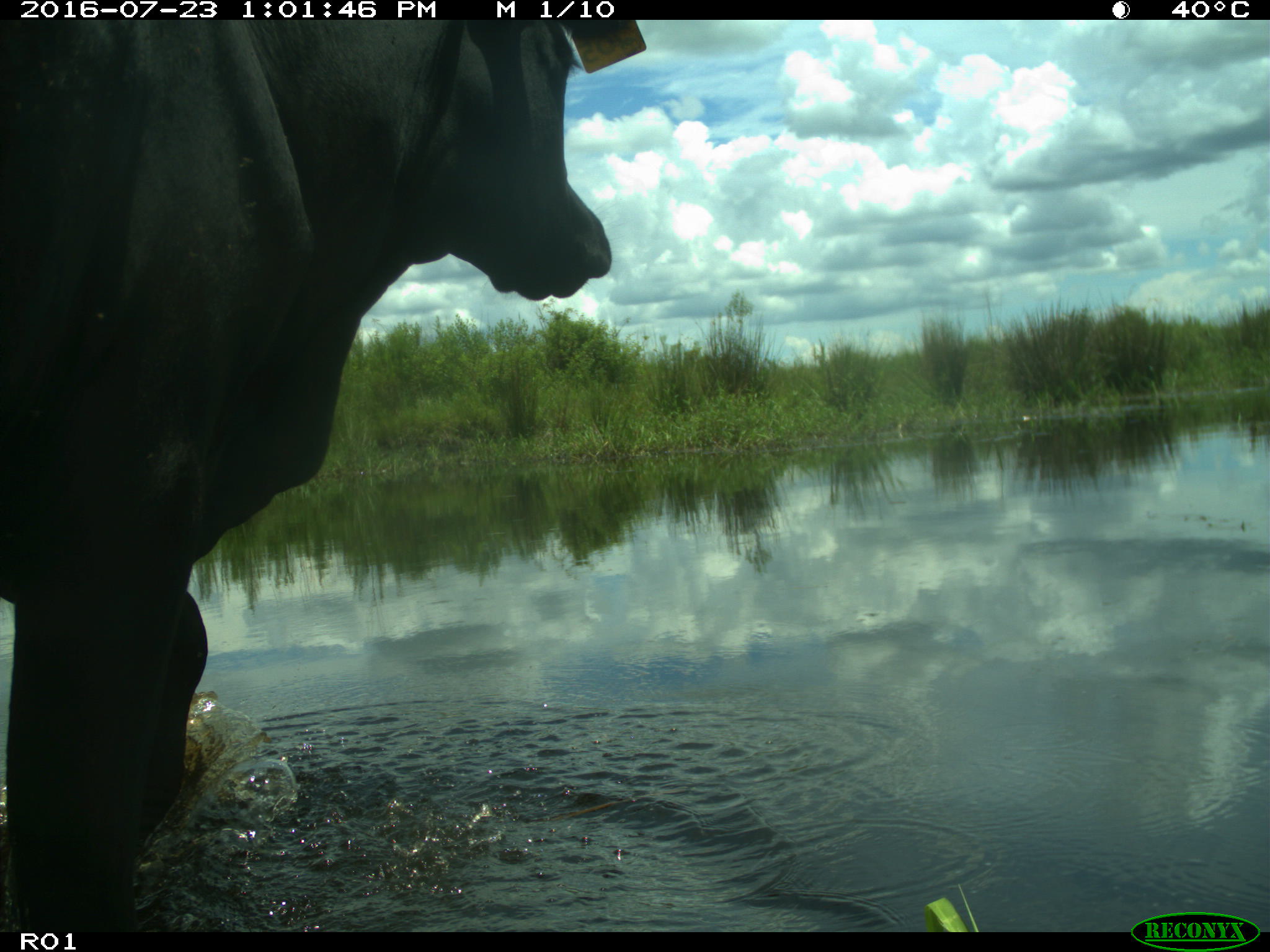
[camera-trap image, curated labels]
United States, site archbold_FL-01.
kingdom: Animalia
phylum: Chordata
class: Mammalia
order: Artiodactyla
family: Bovidae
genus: Bos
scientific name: Bos taurus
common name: domestic cow